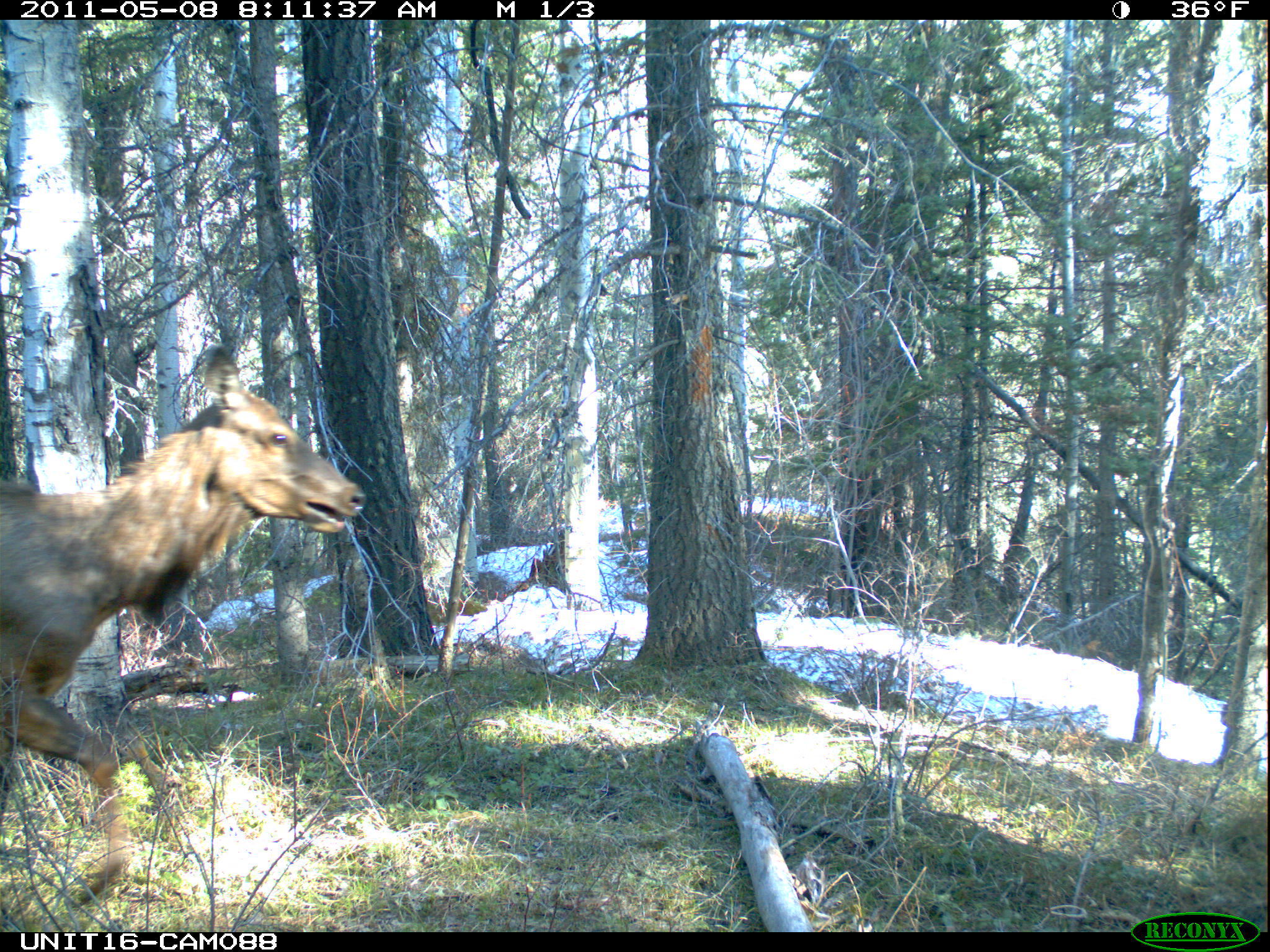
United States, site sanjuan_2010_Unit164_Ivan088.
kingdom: Animalia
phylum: Chordata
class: Mammalia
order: Artiodactyla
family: Cervidae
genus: Cervus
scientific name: Cervus elaphus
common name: red deer